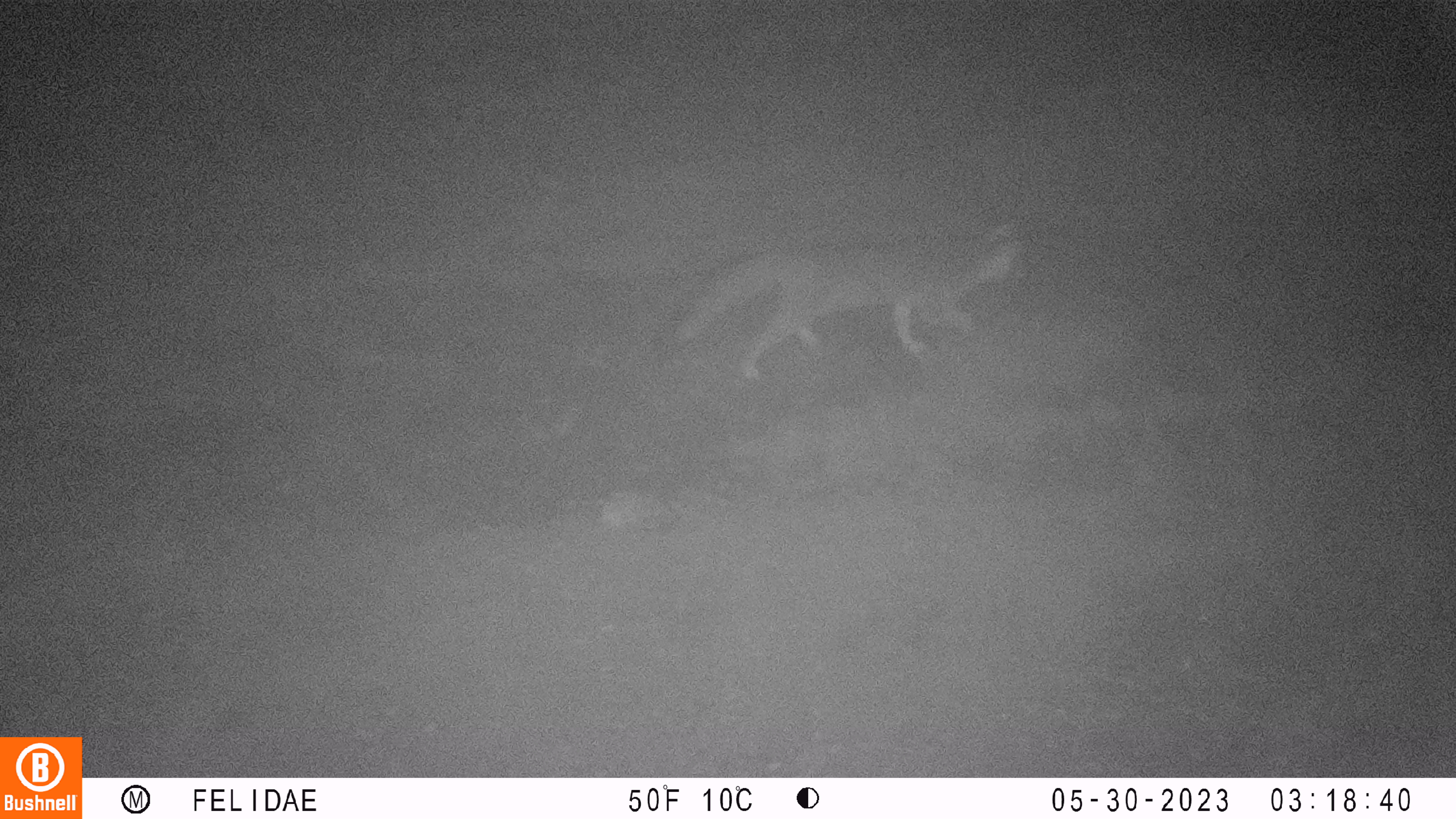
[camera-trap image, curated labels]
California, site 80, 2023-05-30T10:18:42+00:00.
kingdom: Animalia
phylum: Chordata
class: Mammalia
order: Carnivora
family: Canidae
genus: Urocyon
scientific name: Urocyon cinereoargenteus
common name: gray fox